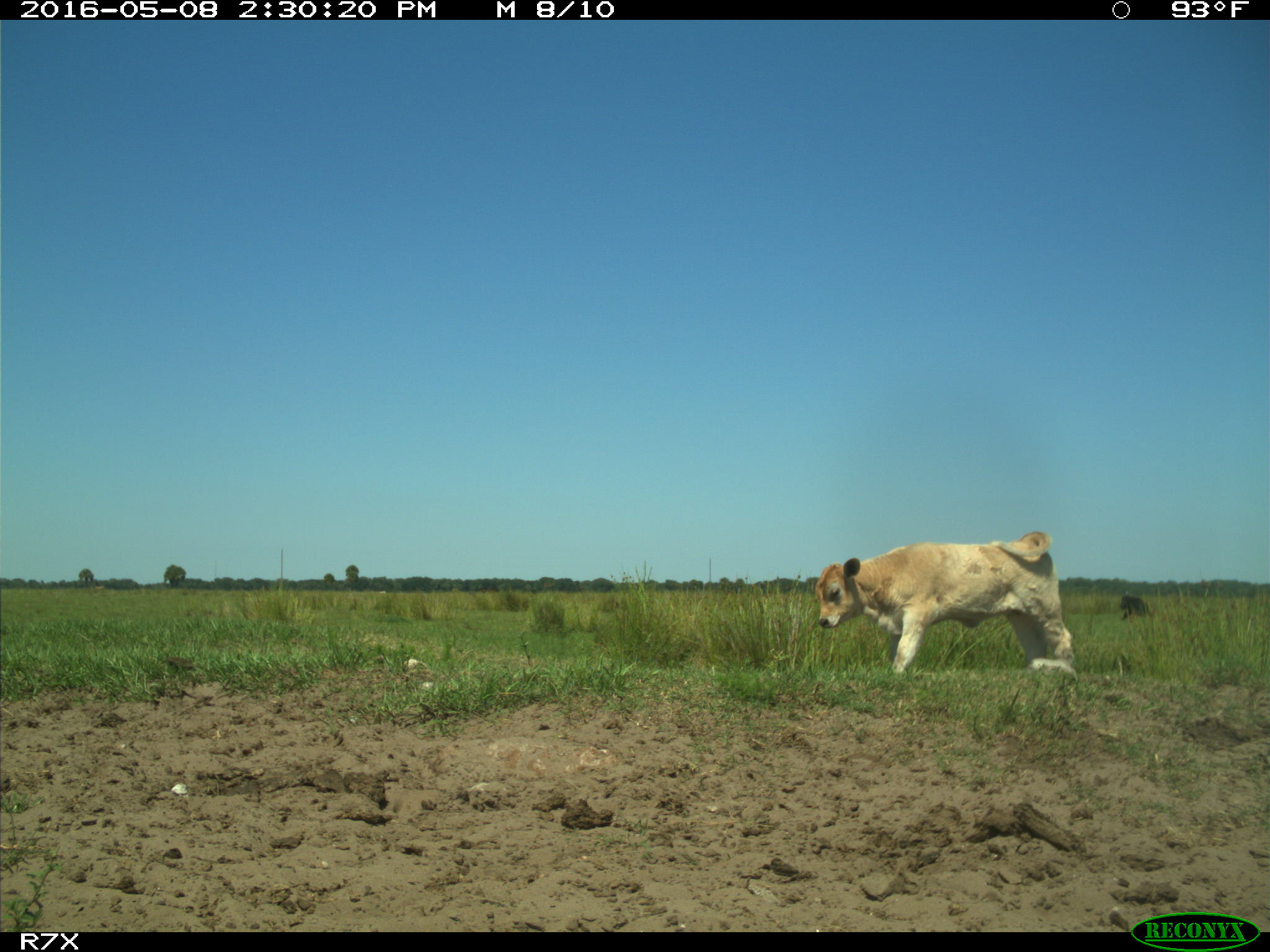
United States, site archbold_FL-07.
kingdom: Animalia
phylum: Chordata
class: Mammalia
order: Artiodactyla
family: Bovidae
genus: Bos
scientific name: Bos taurus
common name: domestic cow